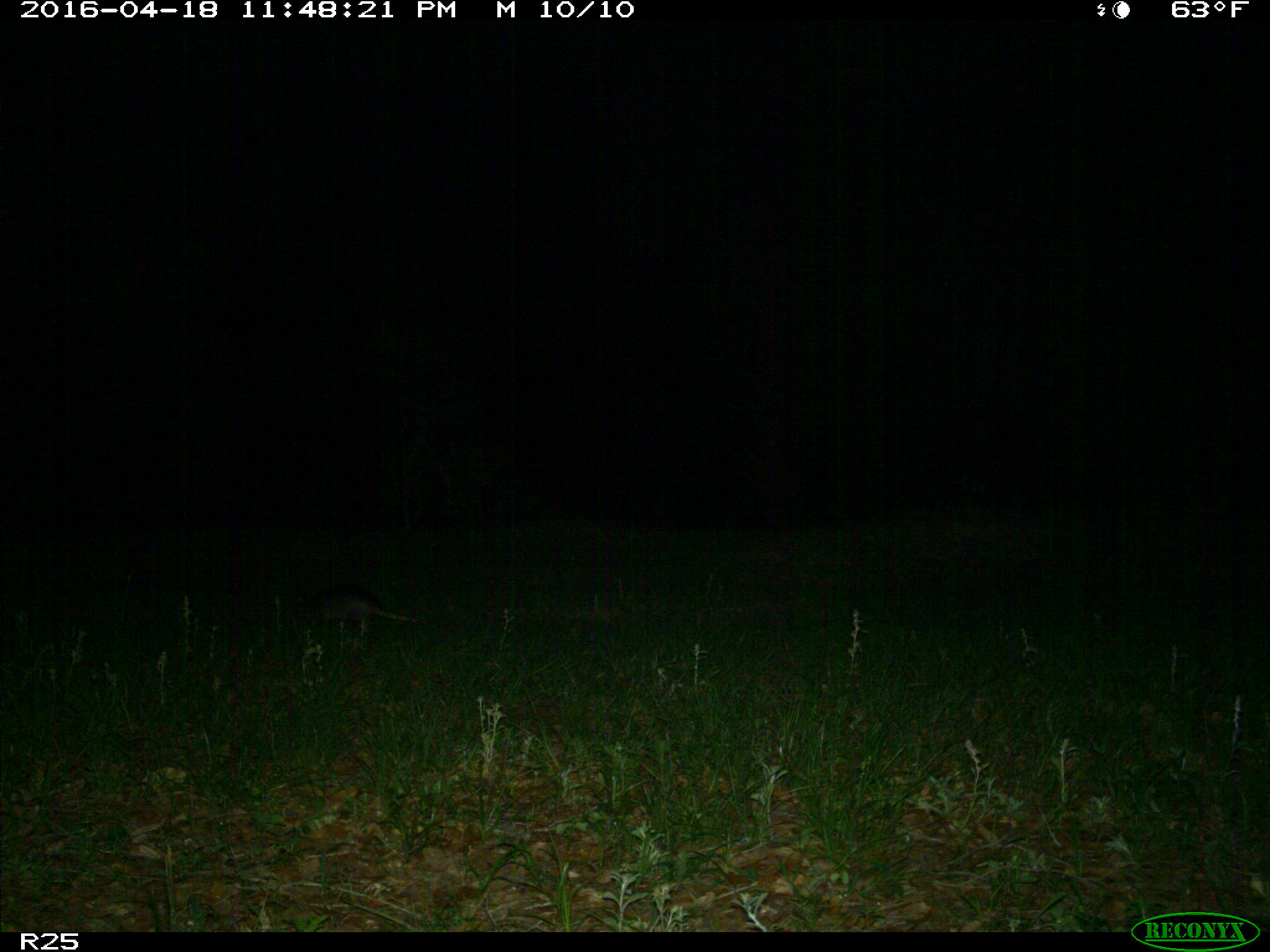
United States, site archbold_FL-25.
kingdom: Animalia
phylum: Chordata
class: Mammalia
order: Cingulata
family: Dasypodidae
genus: Dasypus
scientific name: Dasypus novemcinctus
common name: nine-banded armadillo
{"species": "Dasypus novemcinctus (nine-banded armadillo)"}